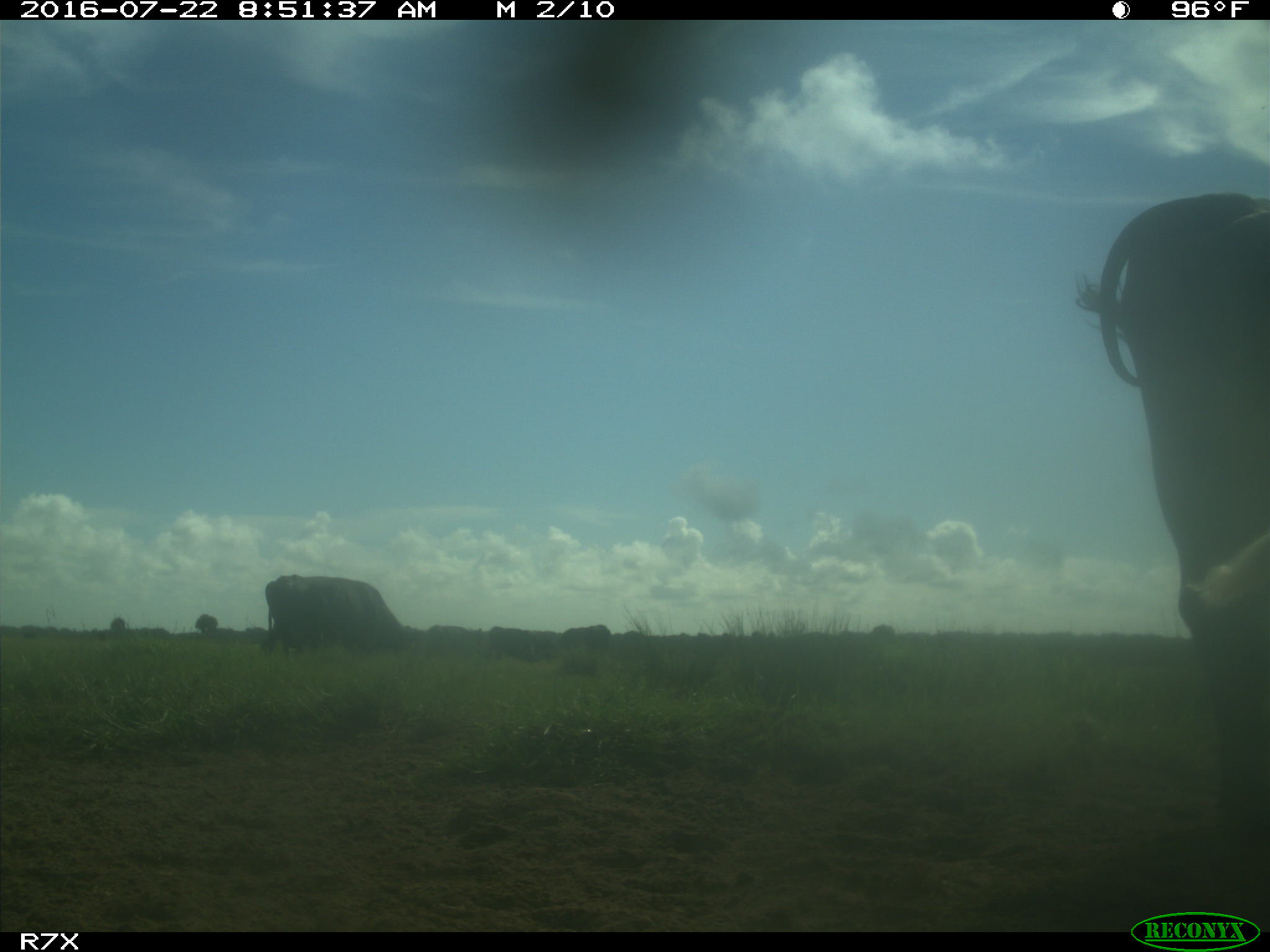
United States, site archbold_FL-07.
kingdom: Animalia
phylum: Chordata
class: Mammalia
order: Artiodactyla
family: Bovidae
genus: Bos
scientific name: Bos taurus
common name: domestic cow